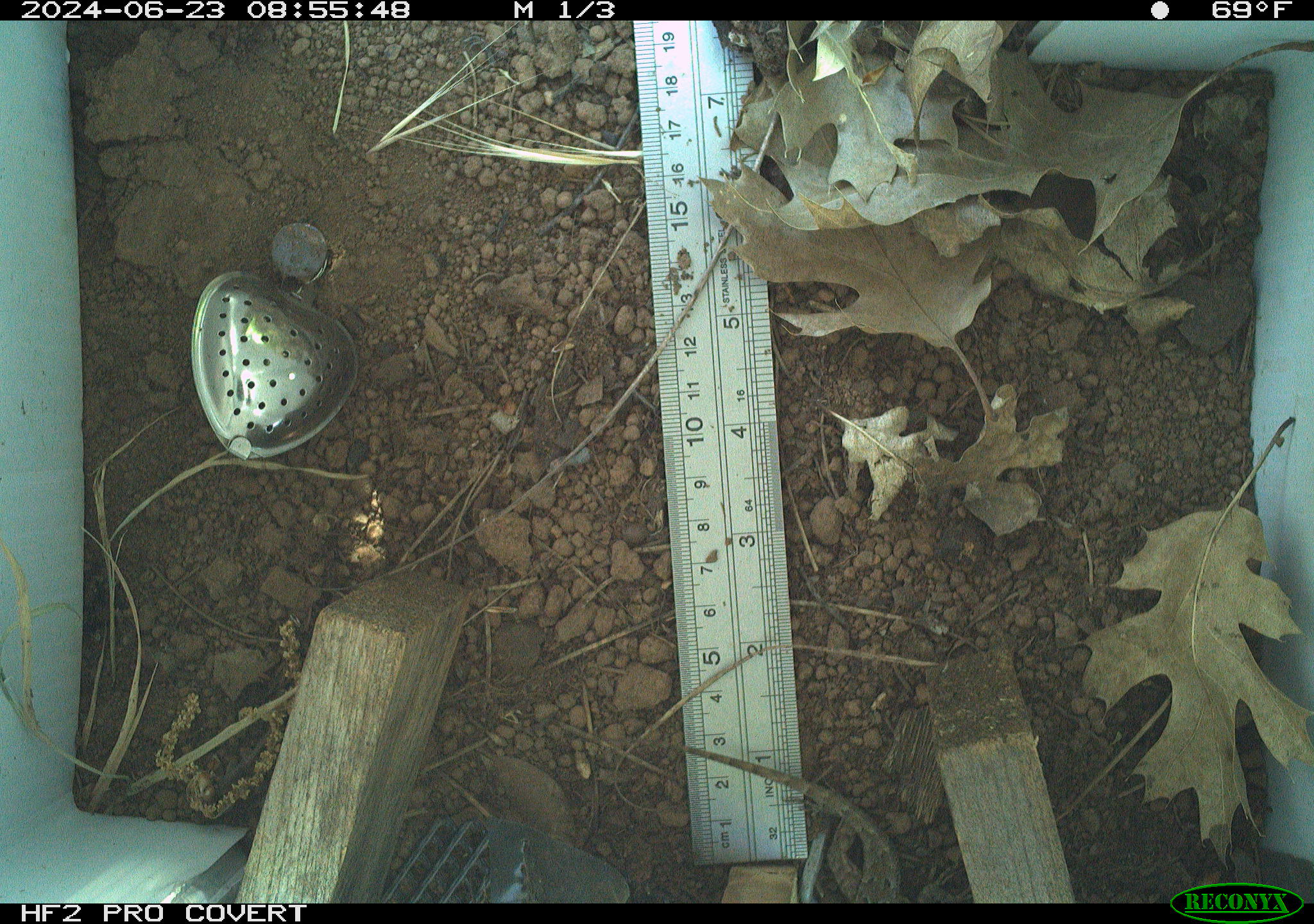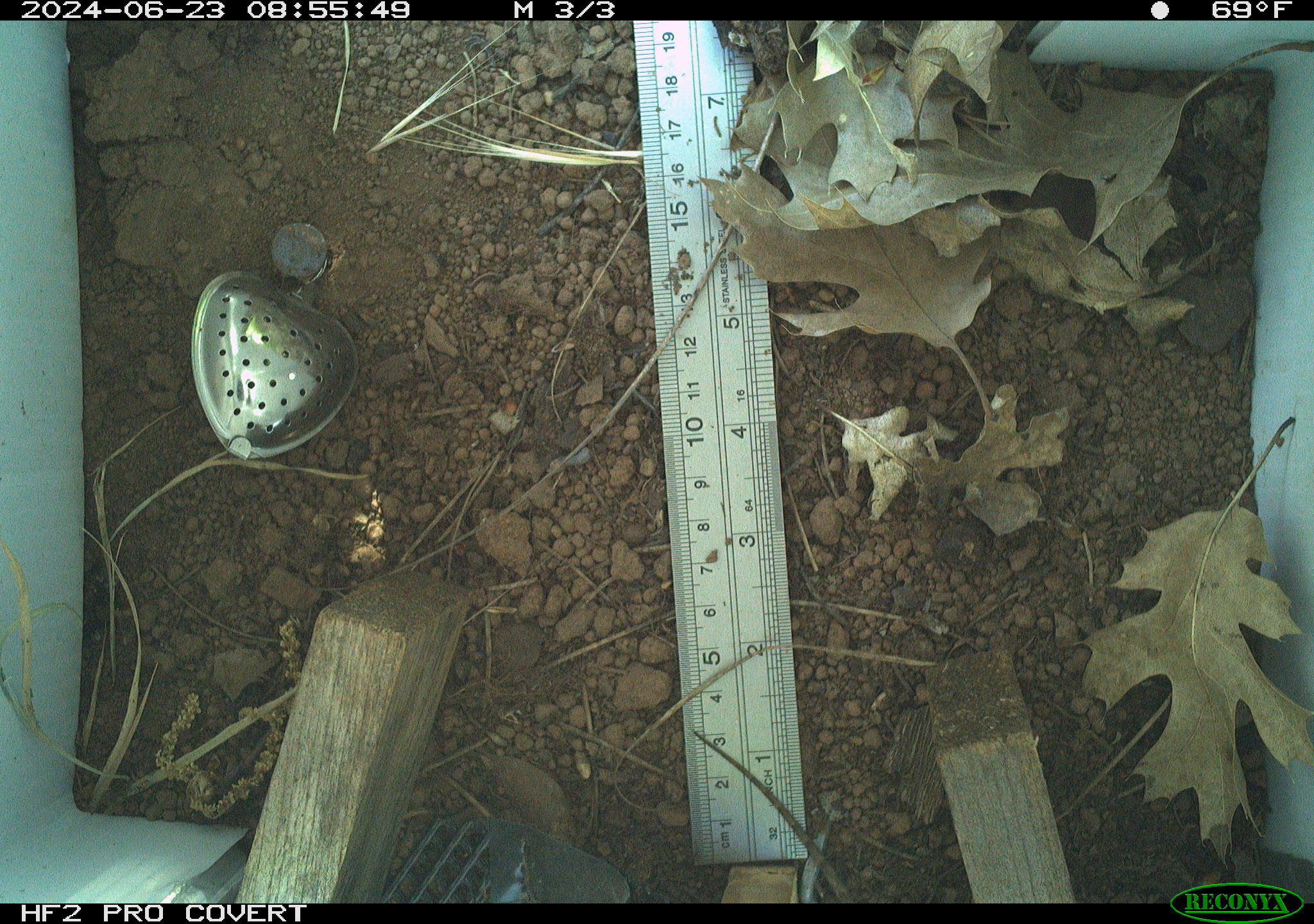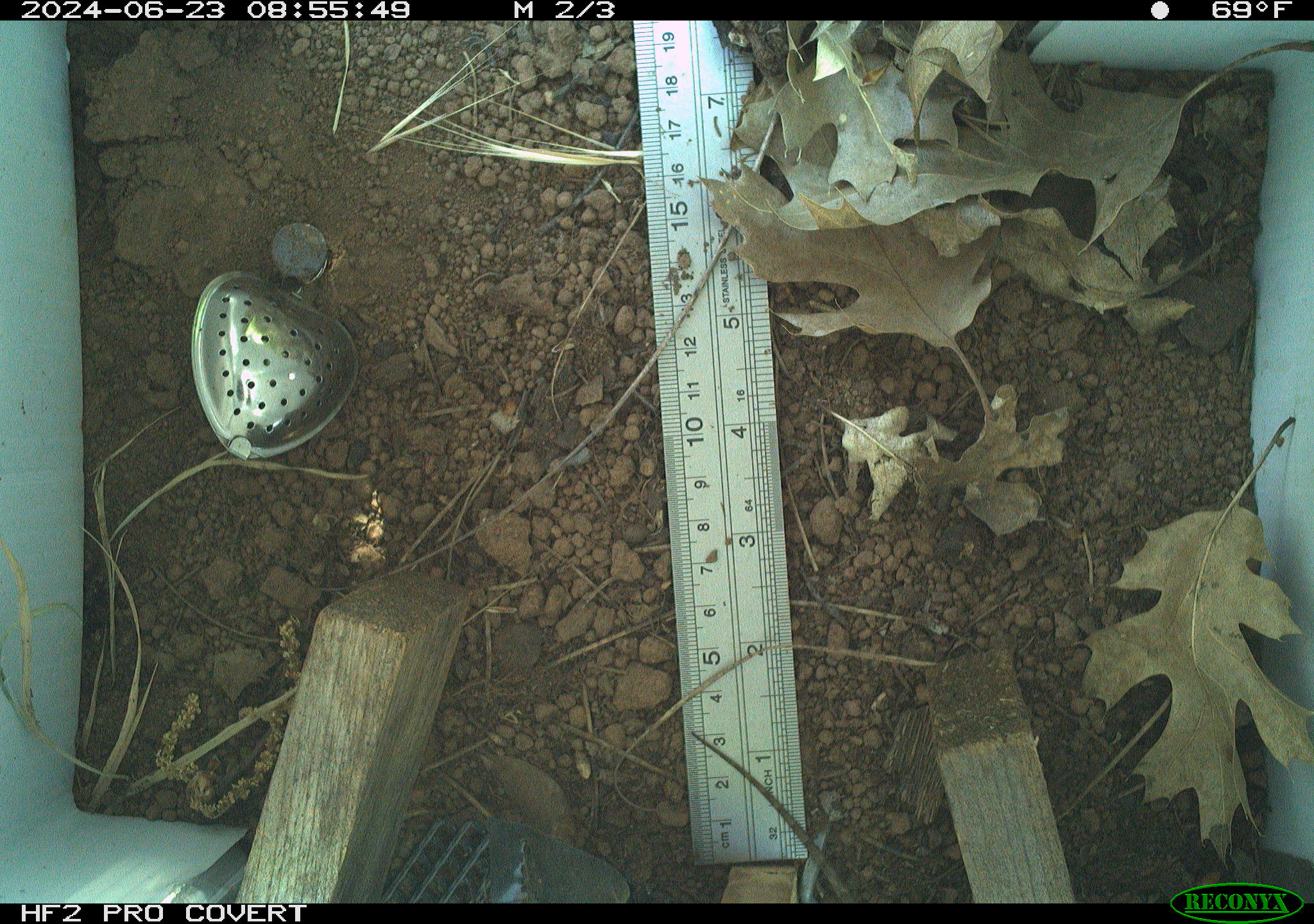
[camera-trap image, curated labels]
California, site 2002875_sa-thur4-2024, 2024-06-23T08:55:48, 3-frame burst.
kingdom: Animalia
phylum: Chordata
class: Reptilia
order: Squamata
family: Phrynosomatidae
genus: Sceloporus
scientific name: Sceloporus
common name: spiny lizards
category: sceloporus species